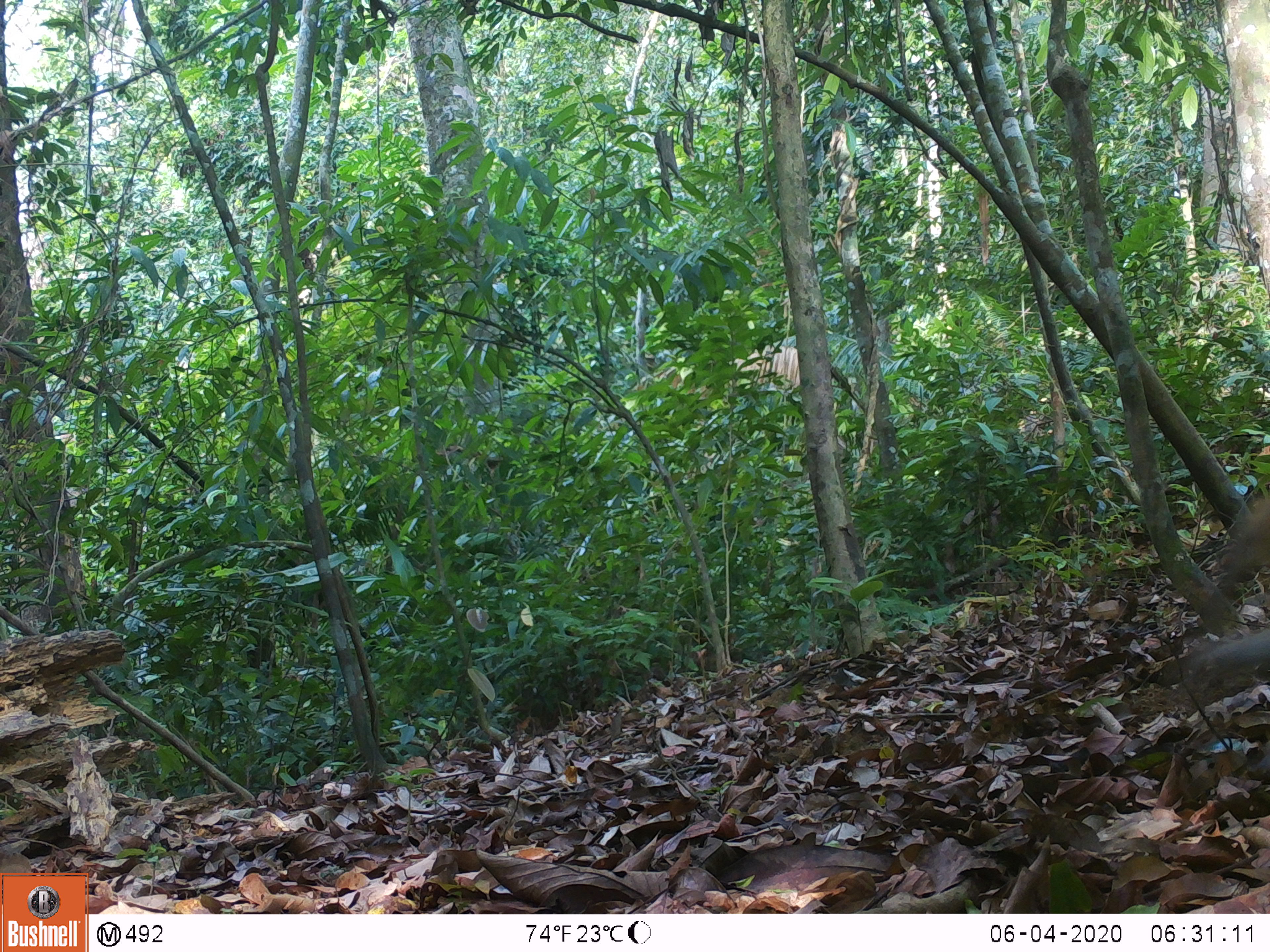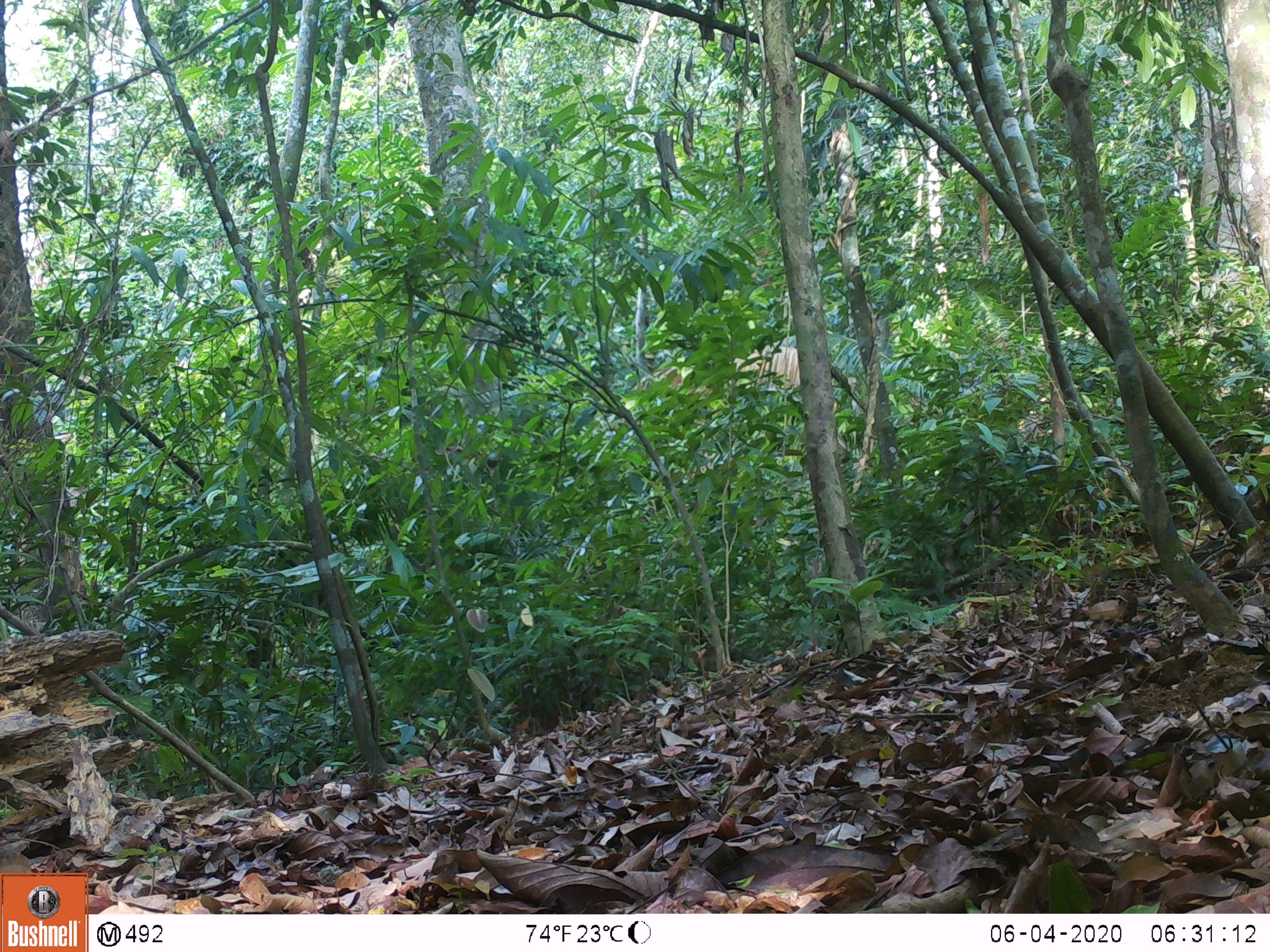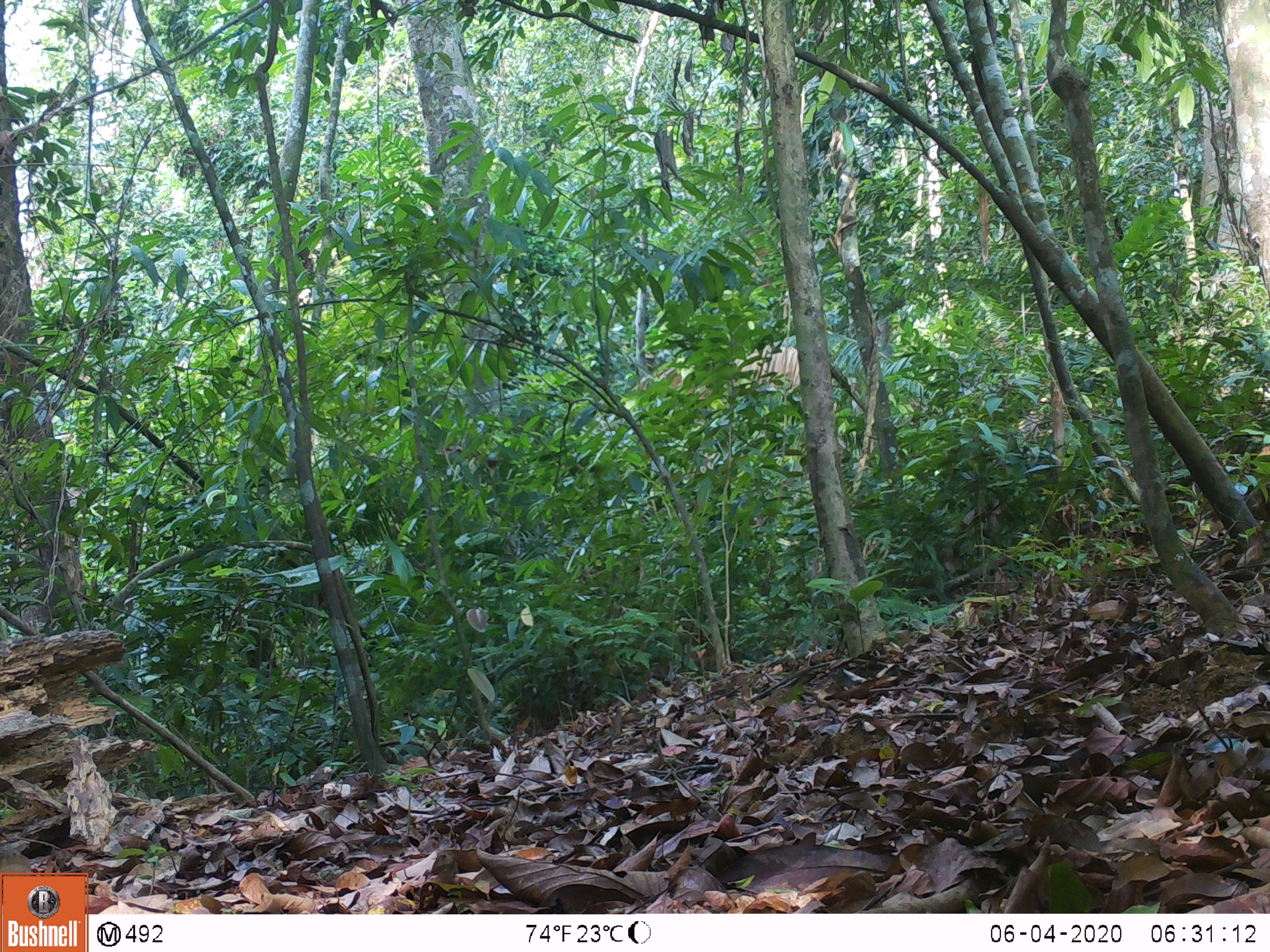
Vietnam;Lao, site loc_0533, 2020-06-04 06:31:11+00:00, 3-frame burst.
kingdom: Animalia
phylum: Chordata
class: Mammalia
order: Primates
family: Cercopithecidae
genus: Macaca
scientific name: Macaca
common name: macaques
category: assam or rhesus macaque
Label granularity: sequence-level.